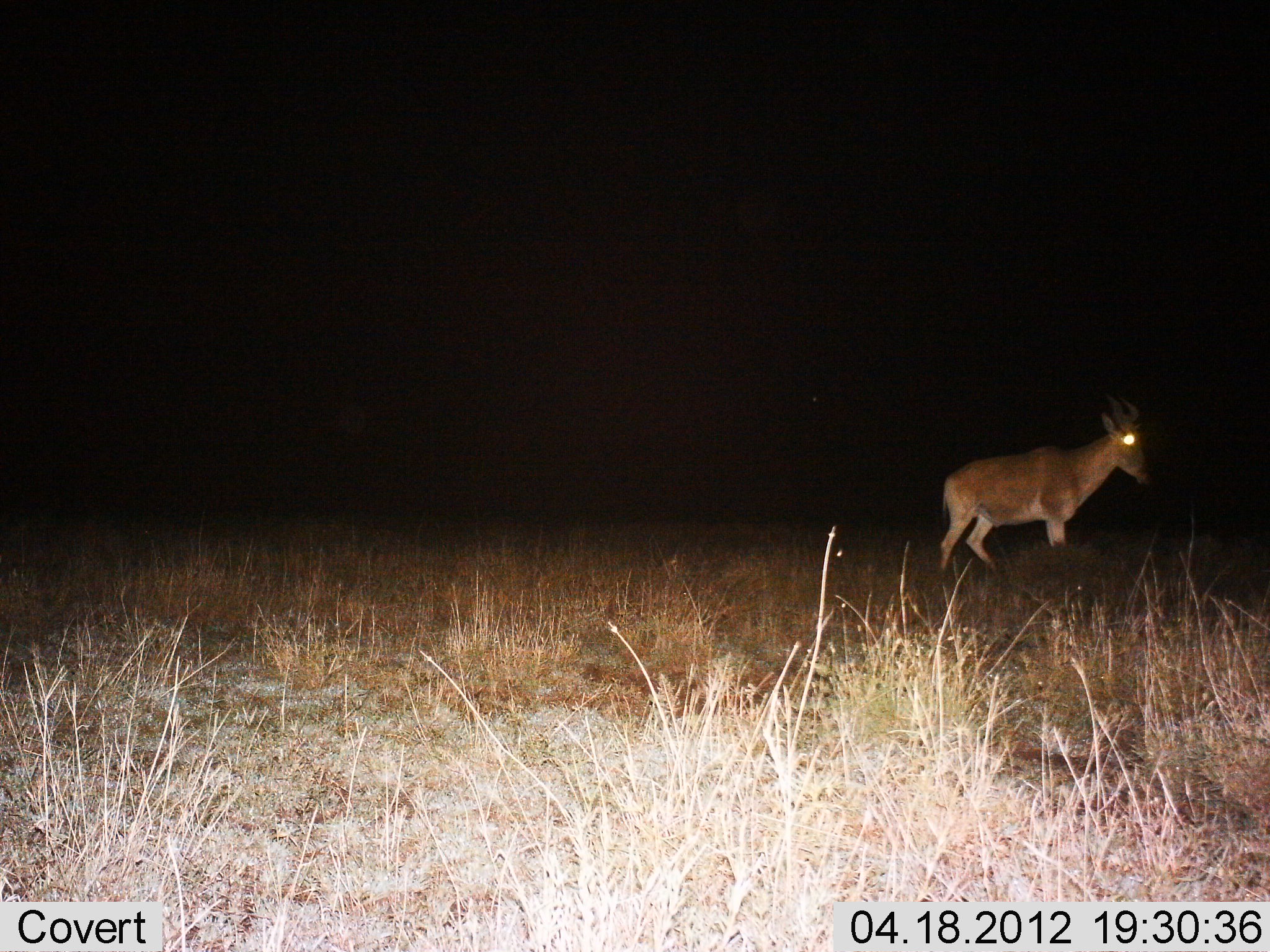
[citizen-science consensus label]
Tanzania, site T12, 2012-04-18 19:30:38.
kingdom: Animalia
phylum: Chordata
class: Mammalia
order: Artiodactyla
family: Bovidae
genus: Alcelaphus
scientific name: Alcelaphus buselaphus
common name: hartebeest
Hartebeest (Alcelaphus buselaphus), count 1. Behavior (volunteer vote fractions): standing 75%, resting 0%, moving 25%, interacting 0%. Young present (vote fraction): 0%. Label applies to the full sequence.